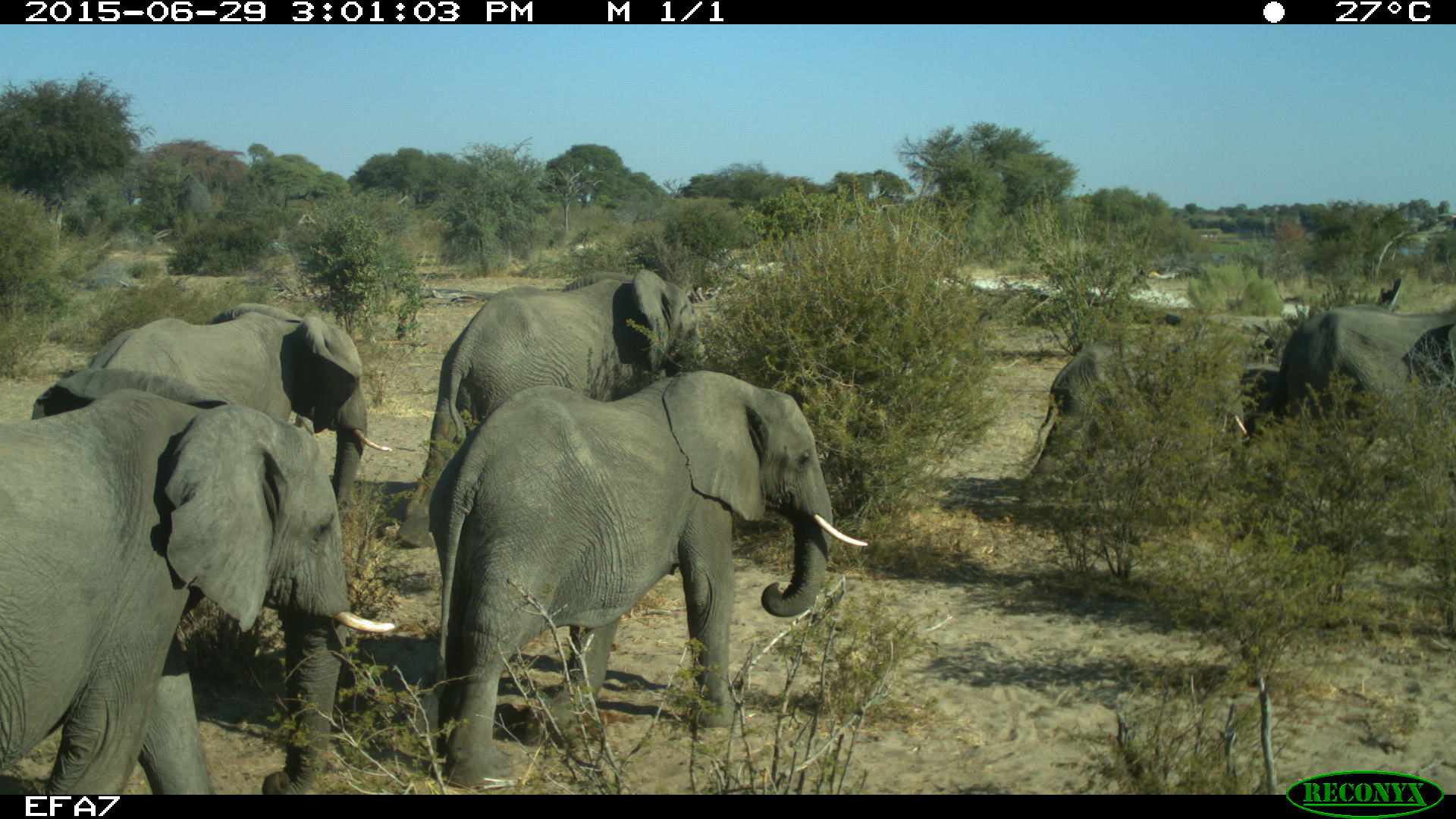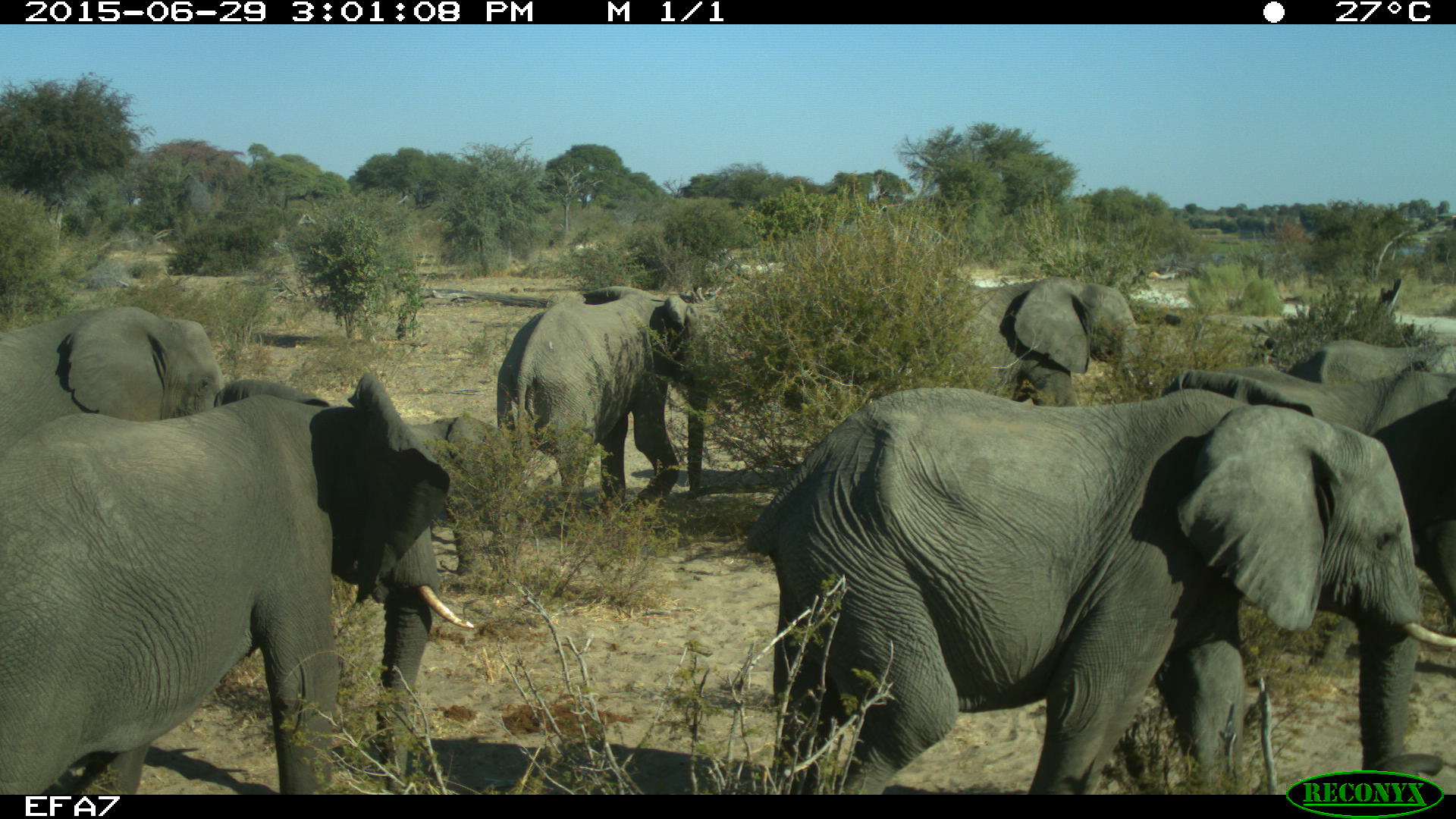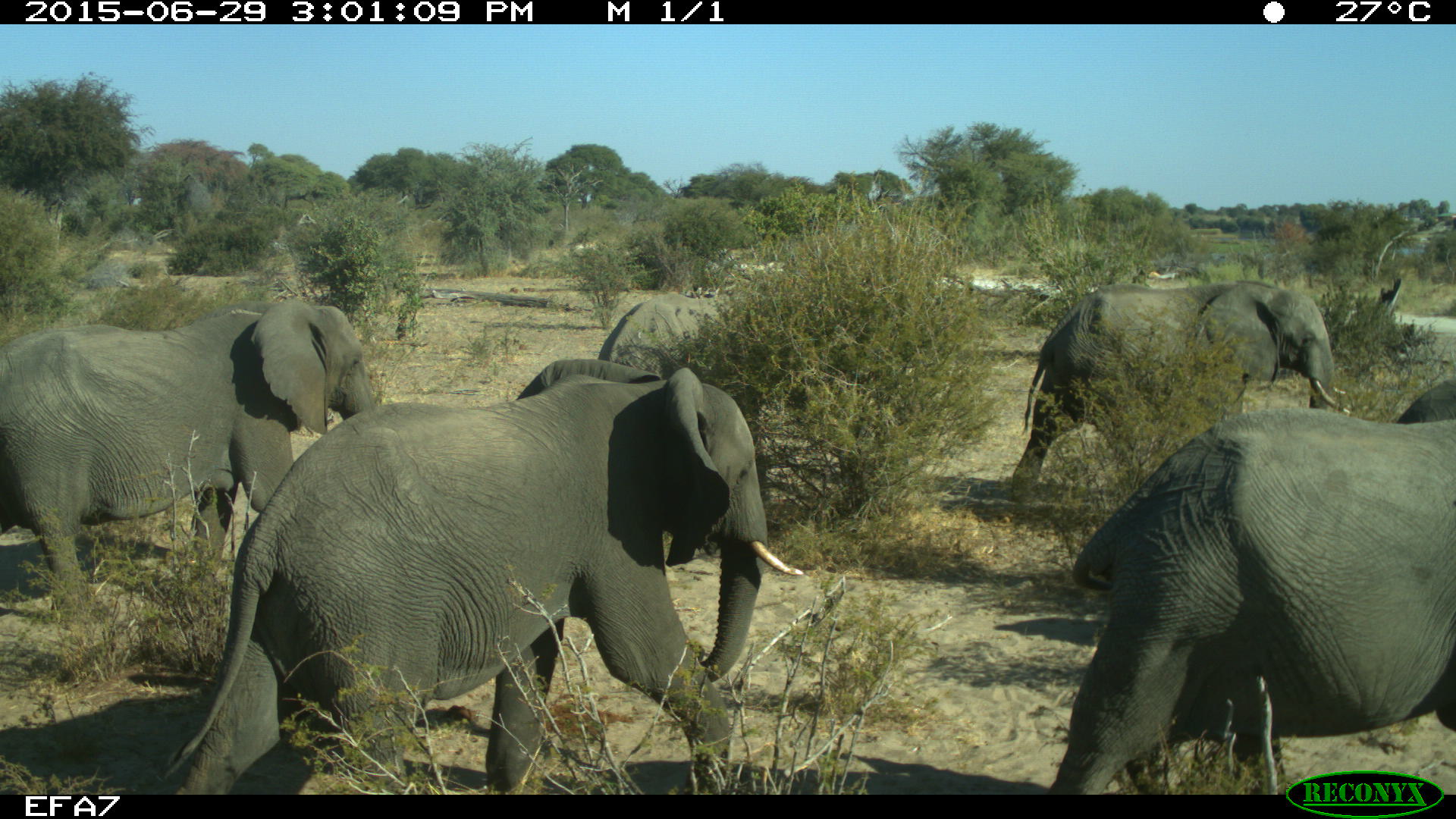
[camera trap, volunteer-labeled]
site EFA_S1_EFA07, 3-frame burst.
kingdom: Animalia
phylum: Chordata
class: Mammalia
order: Proboscidea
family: Elephantidae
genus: Loxodonta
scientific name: Loxodonta africana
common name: african bush elephant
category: elephant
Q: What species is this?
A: Elephant (african bush elephant) (Loxodonta africana).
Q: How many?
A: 10.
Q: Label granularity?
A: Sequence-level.